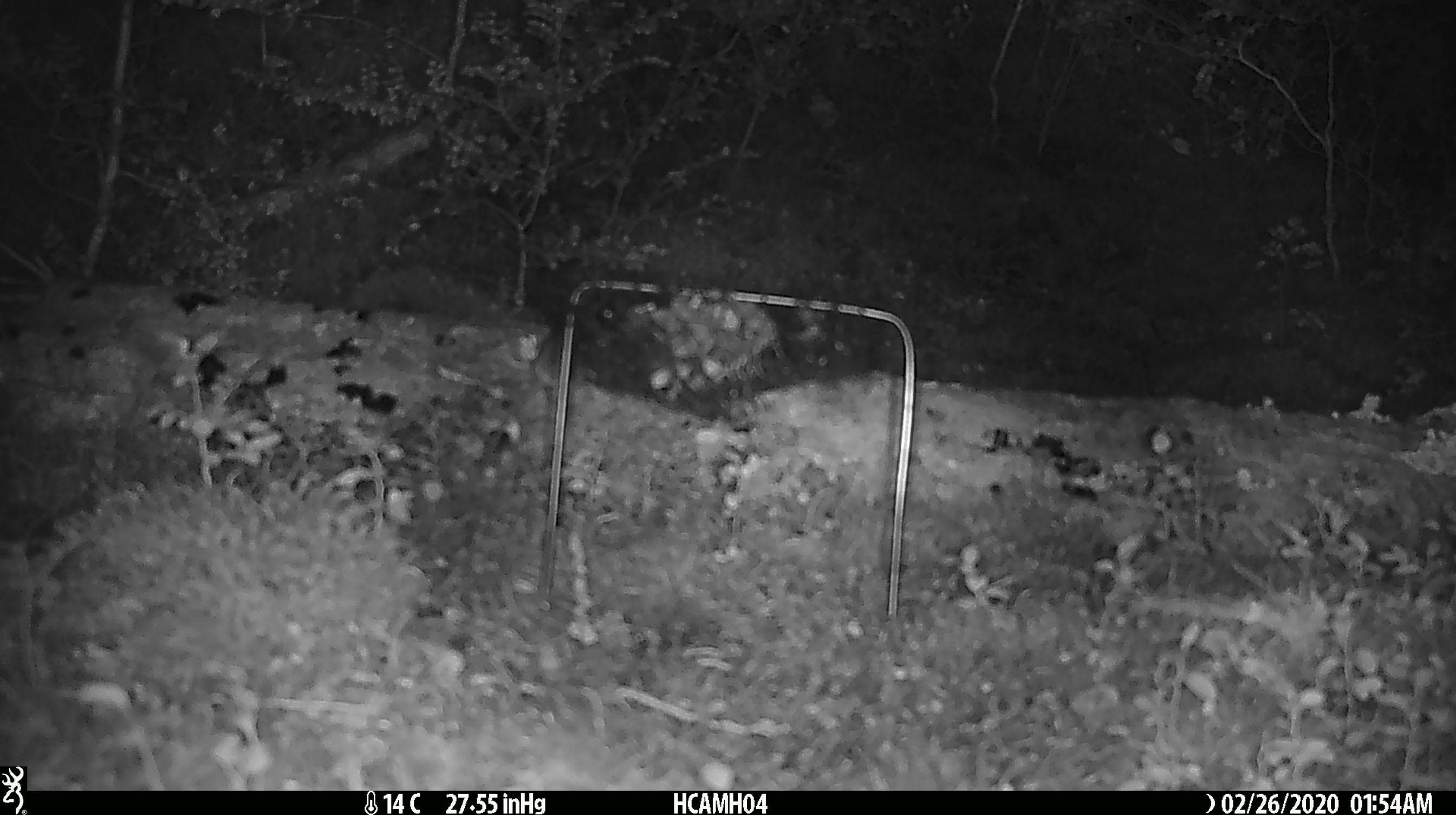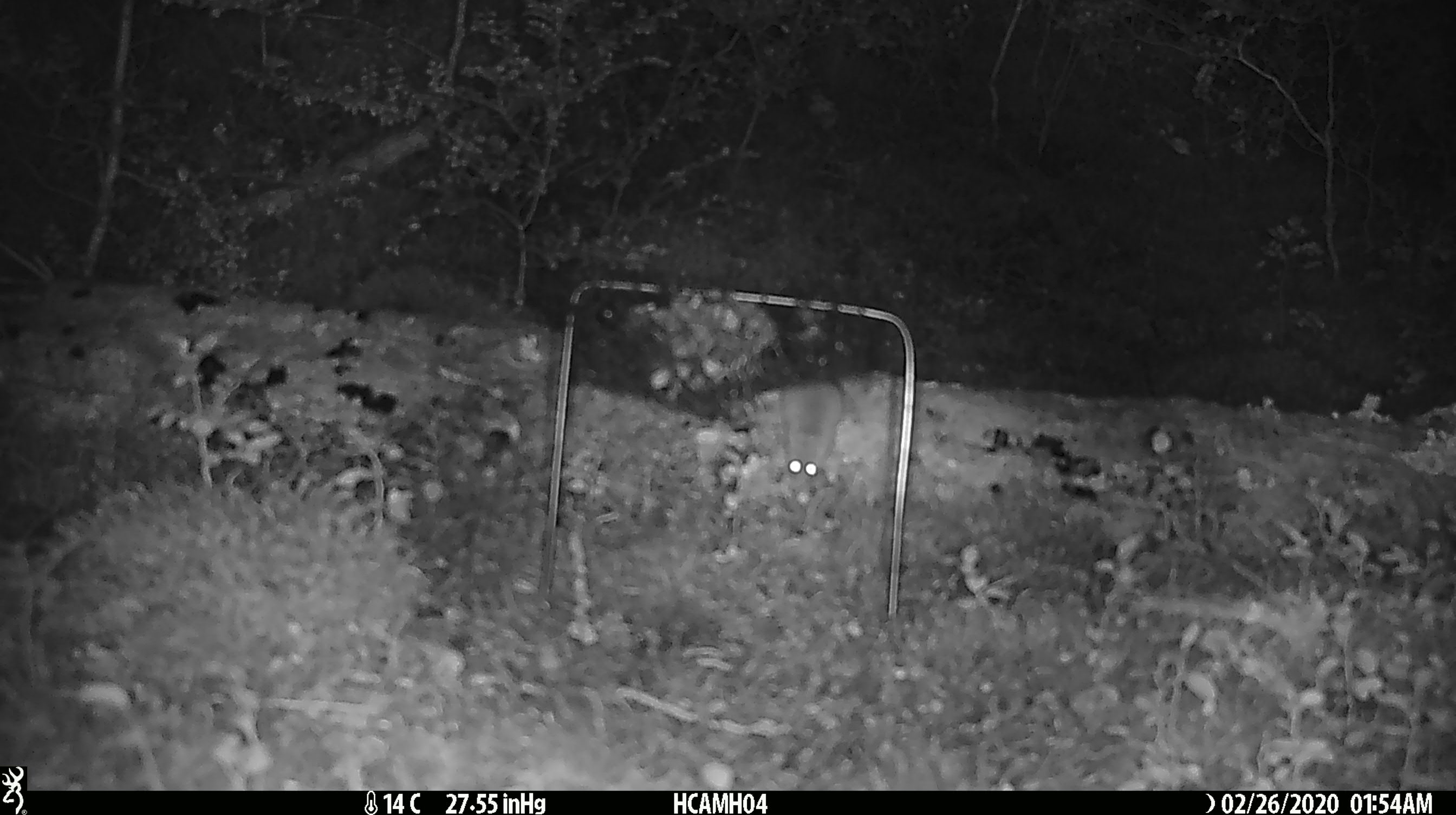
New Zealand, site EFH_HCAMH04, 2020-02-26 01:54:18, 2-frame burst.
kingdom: Animalia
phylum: Chordata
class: Mammalia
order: Rodentia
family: Muridae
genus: Mus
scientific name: Mus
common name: mouse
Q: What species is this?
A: Mouse (Mus).